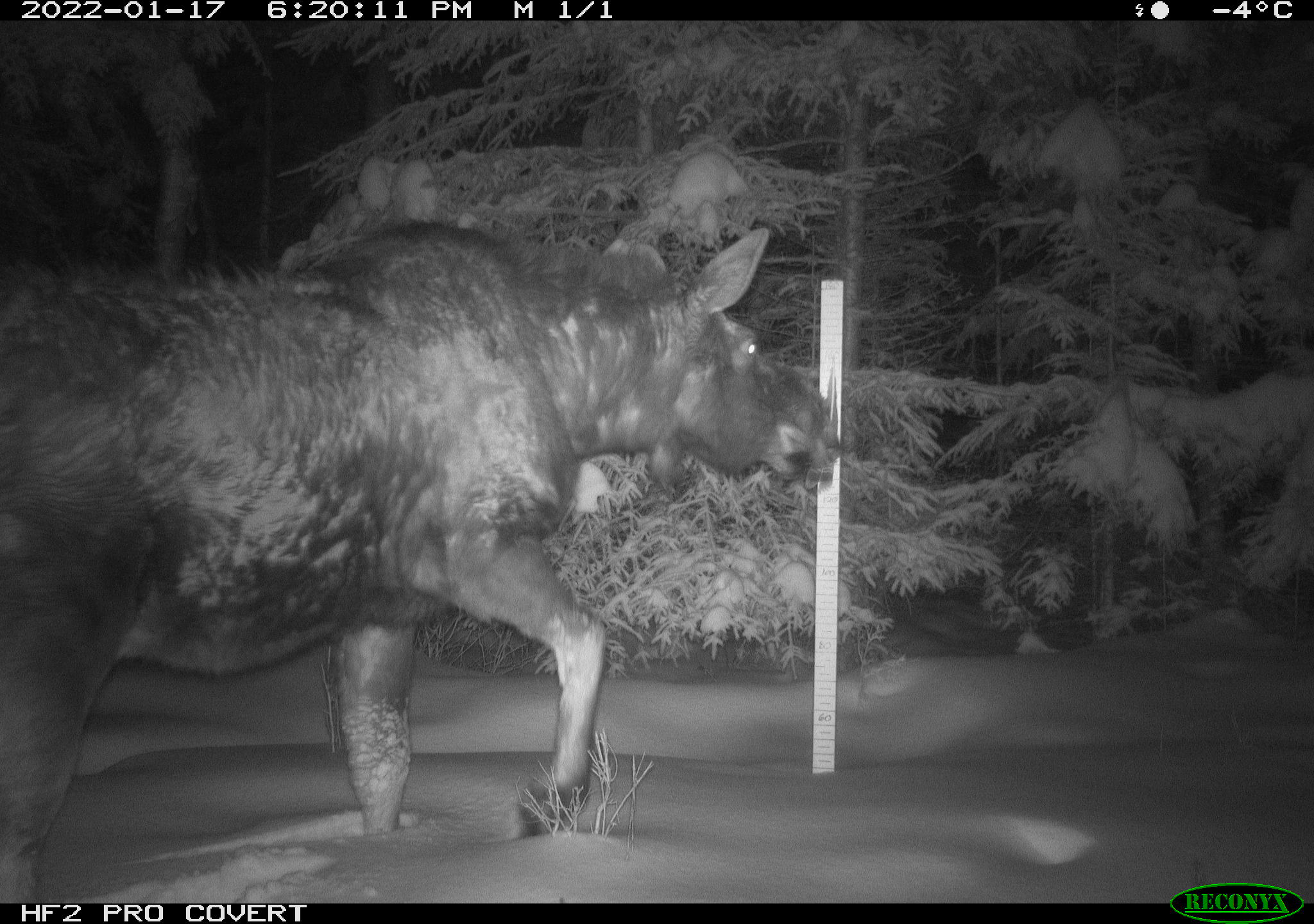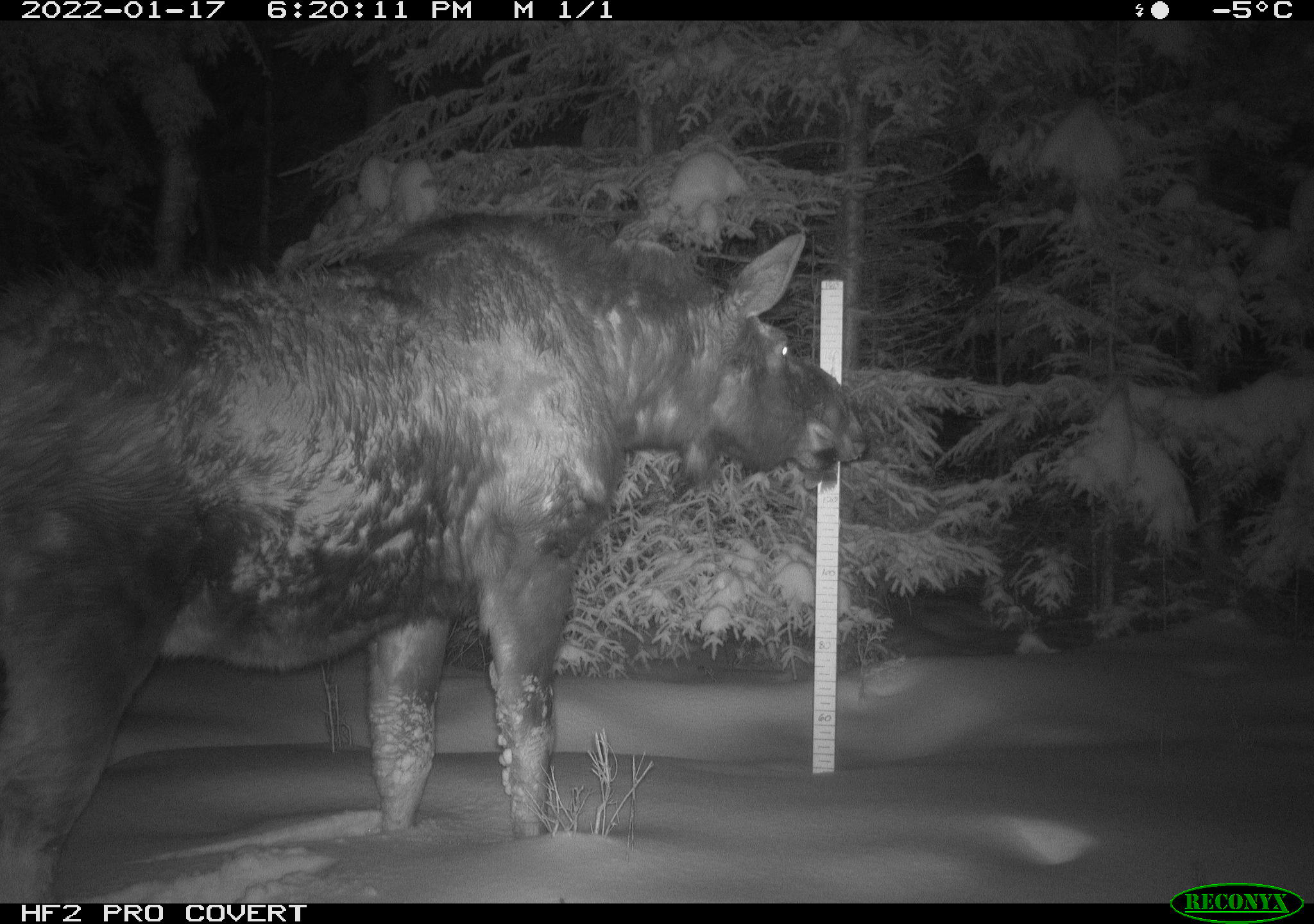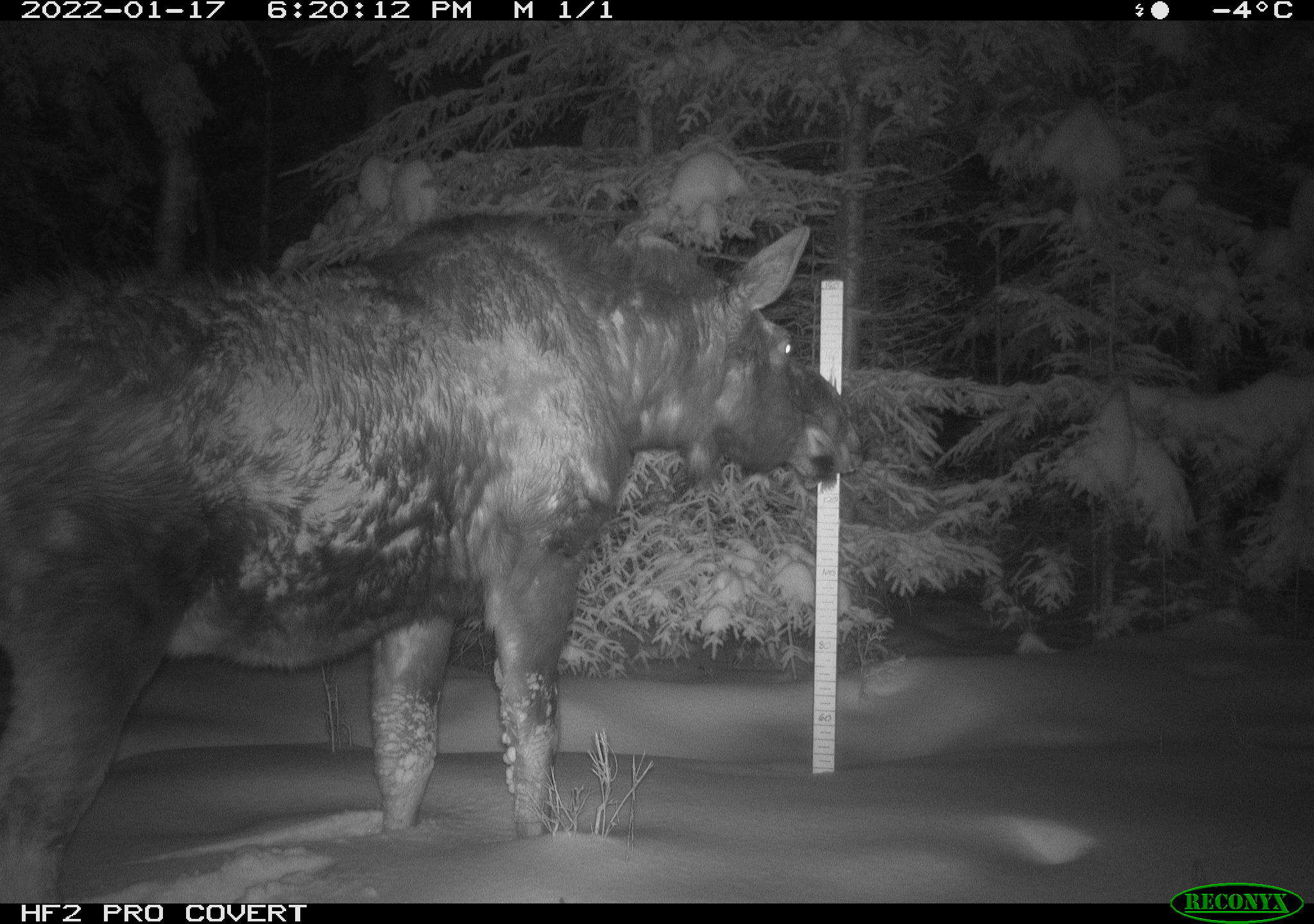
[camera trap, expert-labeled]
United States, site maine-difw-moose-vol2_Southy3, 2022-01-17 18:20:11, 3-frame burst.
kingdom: Animalia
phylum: Chordata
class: Mammalia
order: Artiodactyla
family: Cervidae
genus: Alces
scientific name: Alces alces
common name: moose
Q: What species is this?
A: Moose (Alces alces).